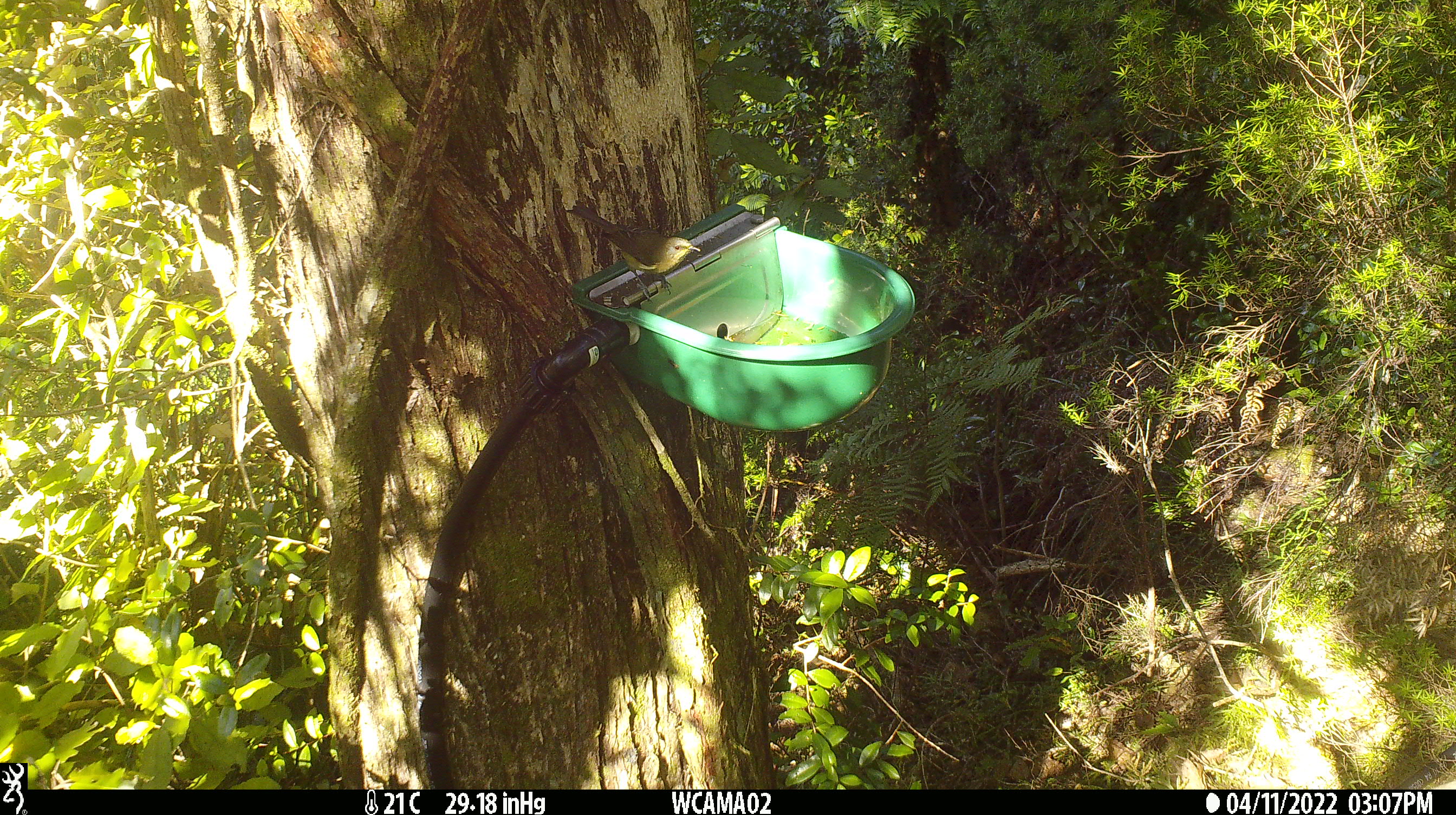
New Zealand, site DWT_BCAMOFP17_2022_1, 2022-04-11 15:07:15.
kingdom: Animalia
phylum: Chordata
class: Aves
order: Passeriformes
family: Meliphagidae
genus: Anthornis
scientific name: Anthornis melanura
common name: new zealand bellbird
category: bellbird